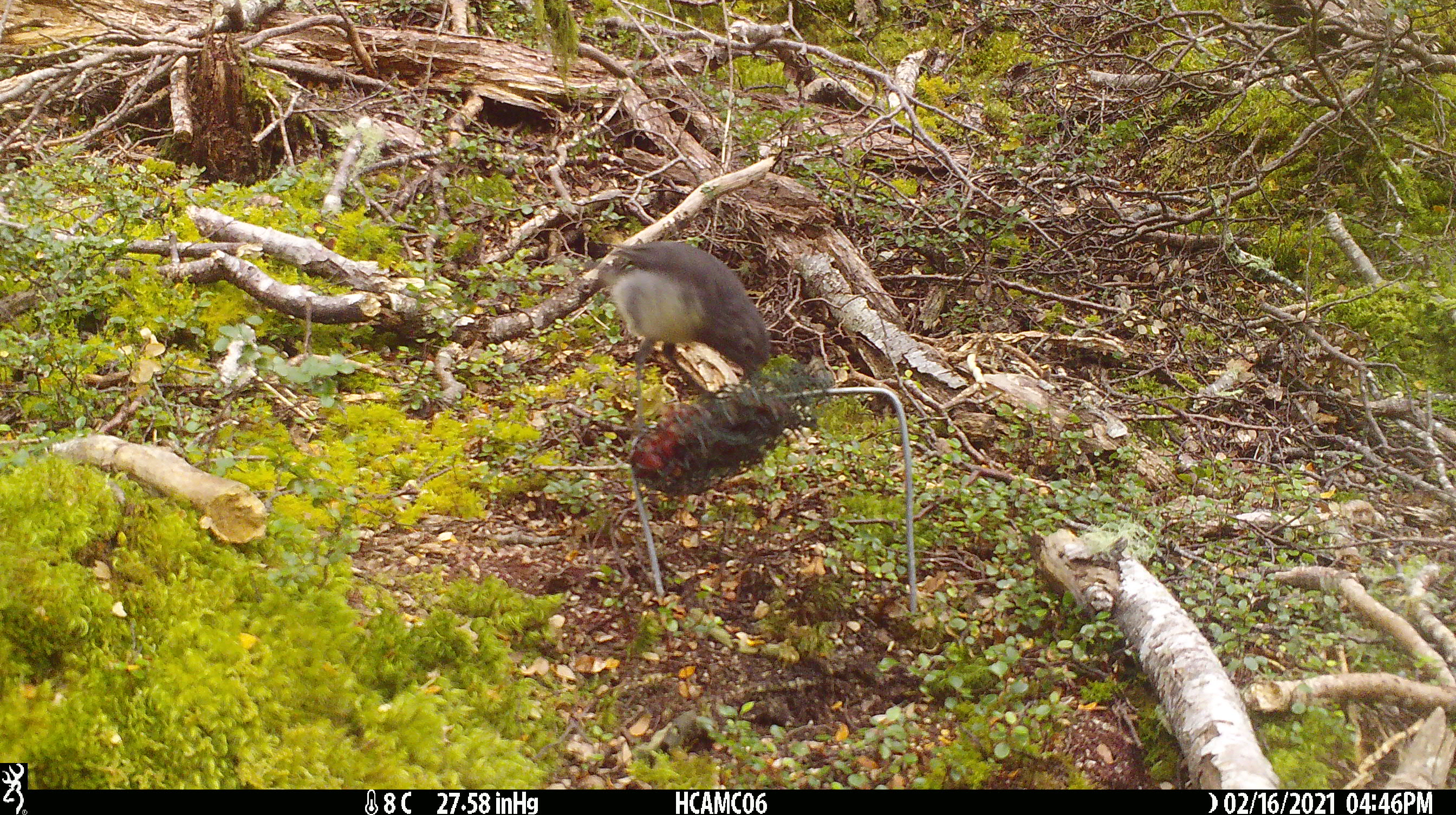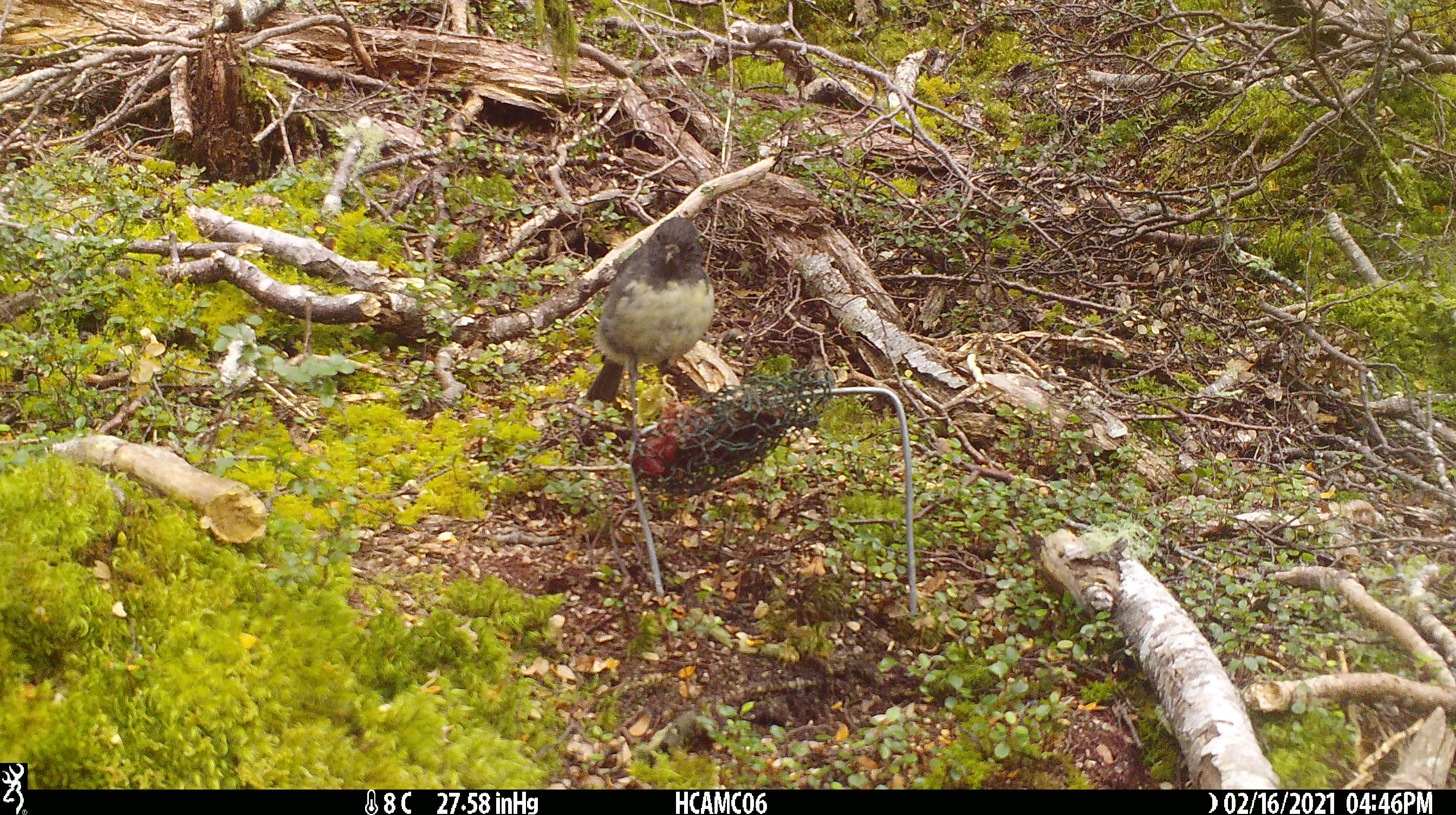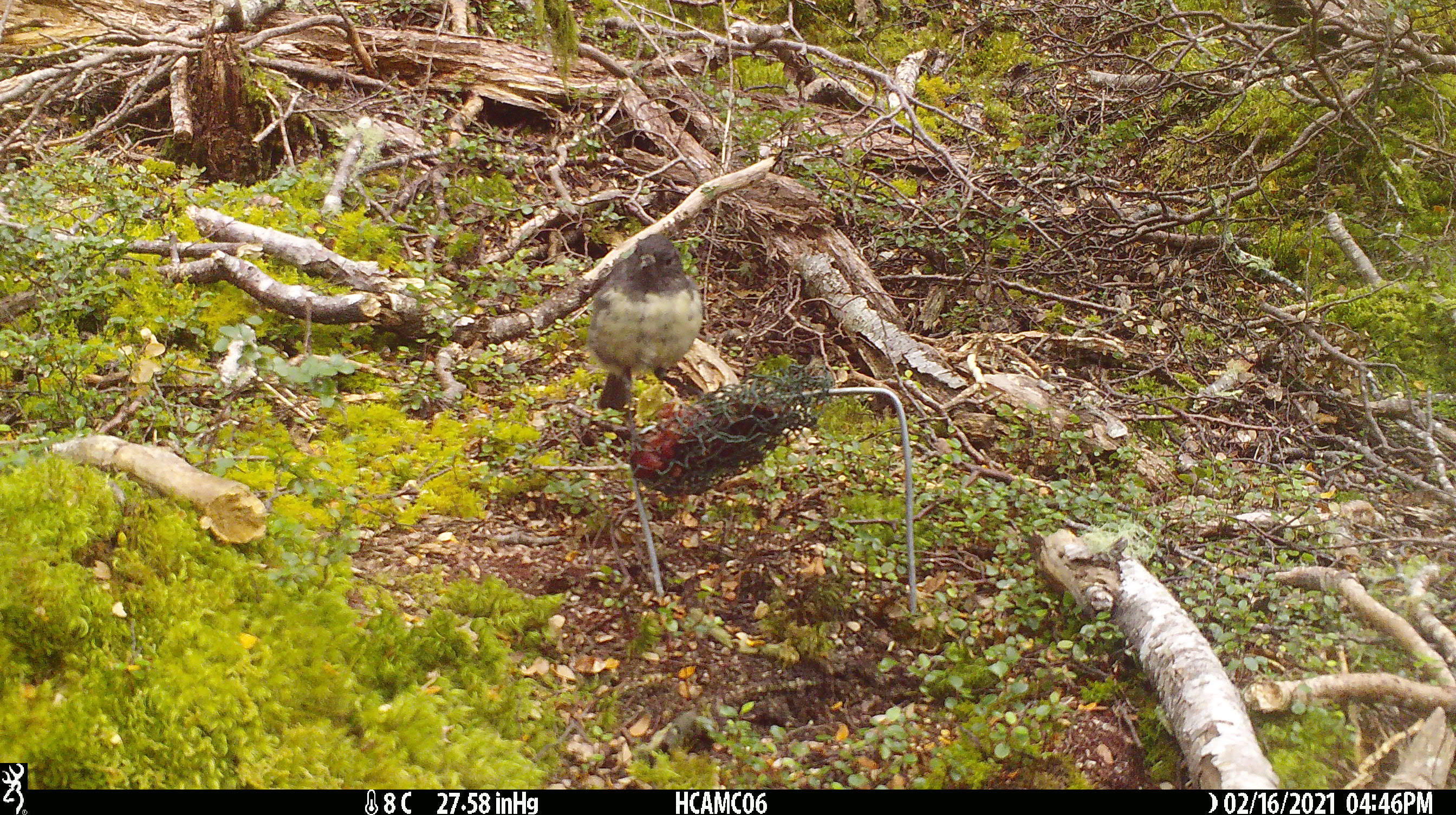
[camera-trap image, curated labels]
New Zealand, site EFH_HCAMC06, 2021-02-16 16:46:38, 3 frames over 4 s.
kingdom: Animalia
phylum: Chordata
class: Aves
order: Passeriformes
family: Petroicidae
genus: Petroica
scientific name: Petroica australis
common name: new zealand robin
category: robin